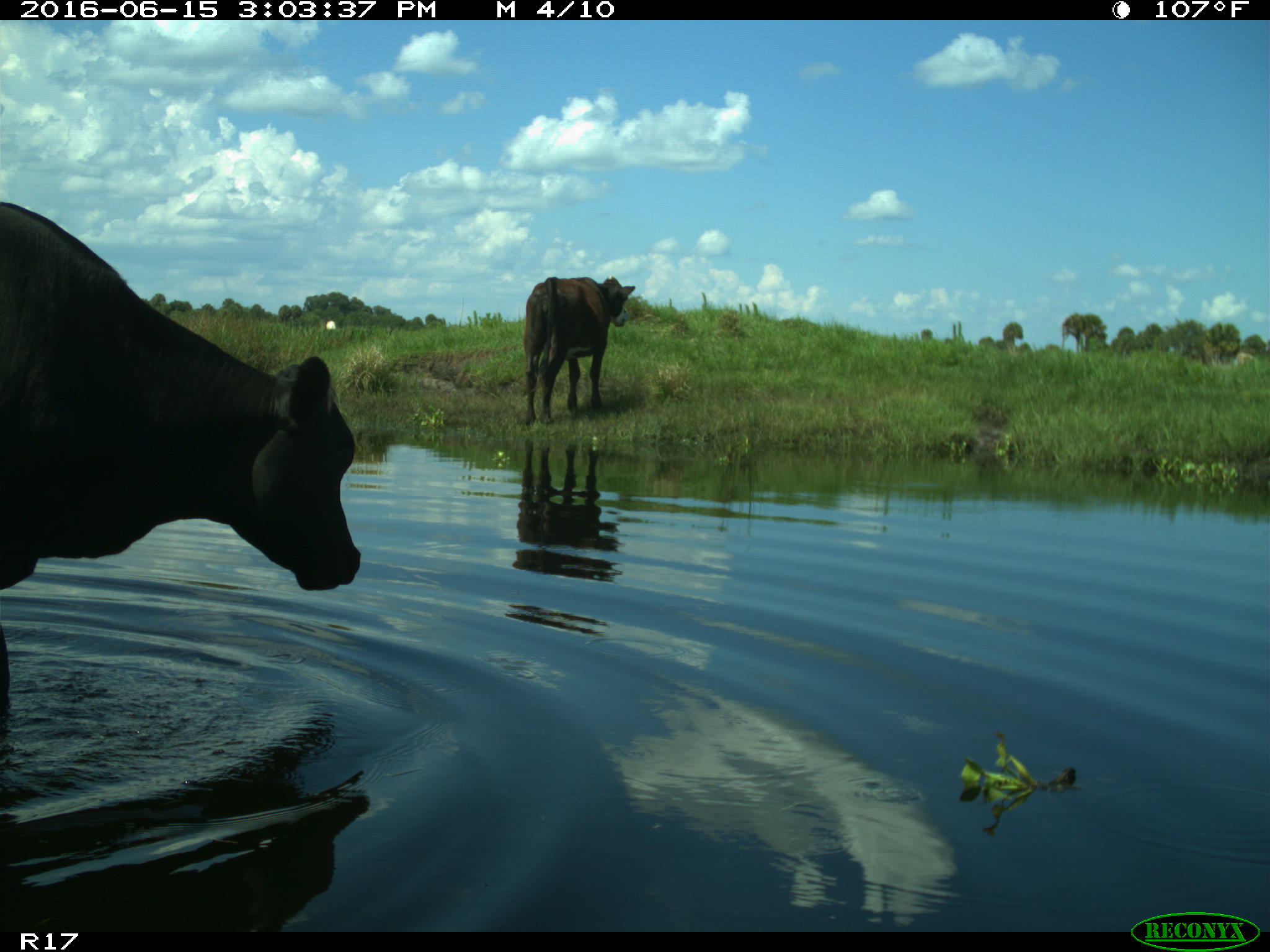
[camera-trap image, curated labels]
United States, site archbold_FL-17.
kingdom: Animalia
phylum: Chordata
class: Mammalia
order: Artiodactyla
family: Bovidae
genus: Bos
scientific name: Bos taurus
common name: domestic cow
Bos taurus (domestic cow).